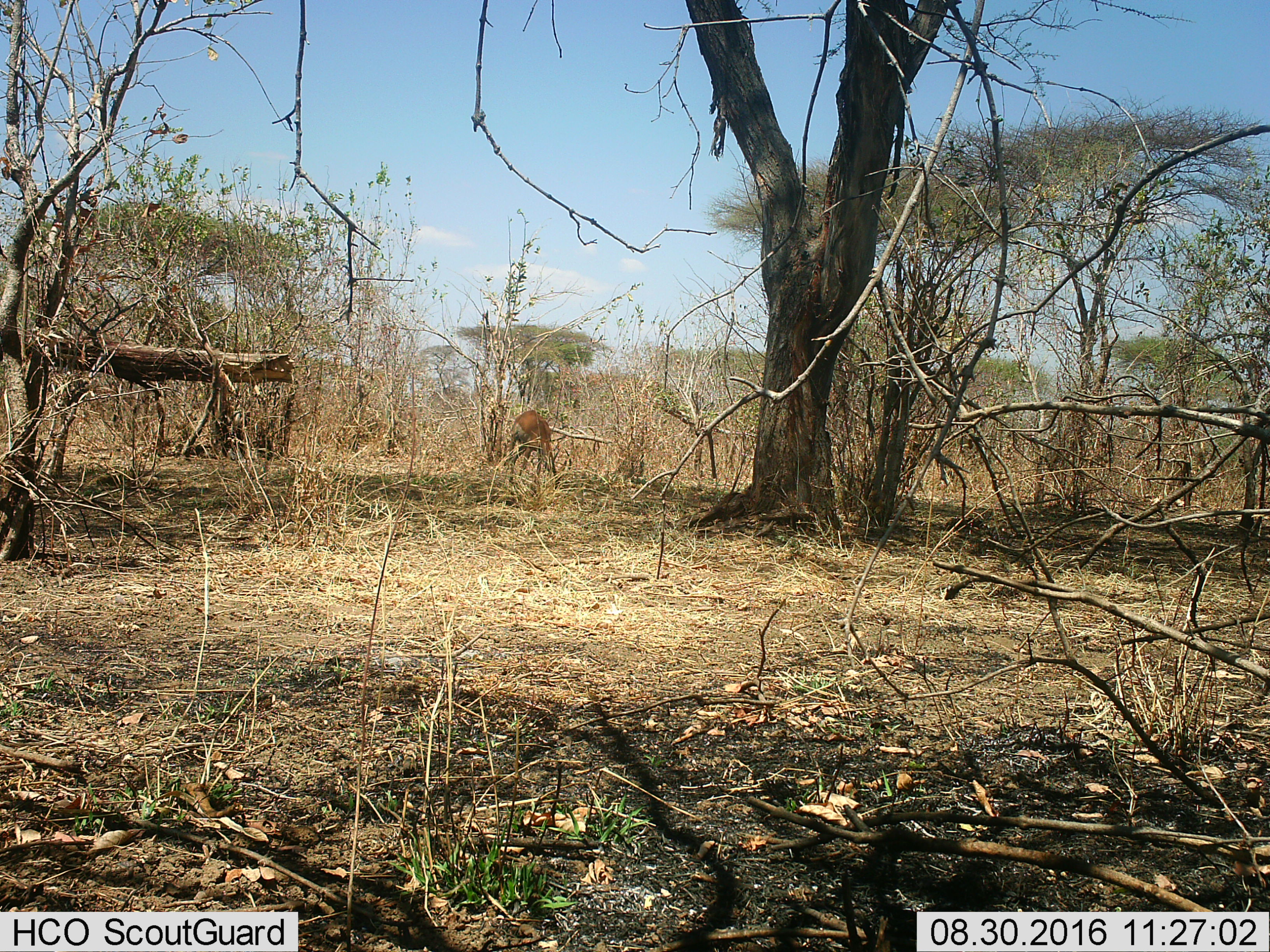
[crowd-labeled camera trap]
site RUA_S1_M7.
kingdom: Animalia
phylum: Chordata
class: Mammalia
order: Artiodactyla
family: Bovidae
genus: Aepyceros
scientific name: Aepyceros melampus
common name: impala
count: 1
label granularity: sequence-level